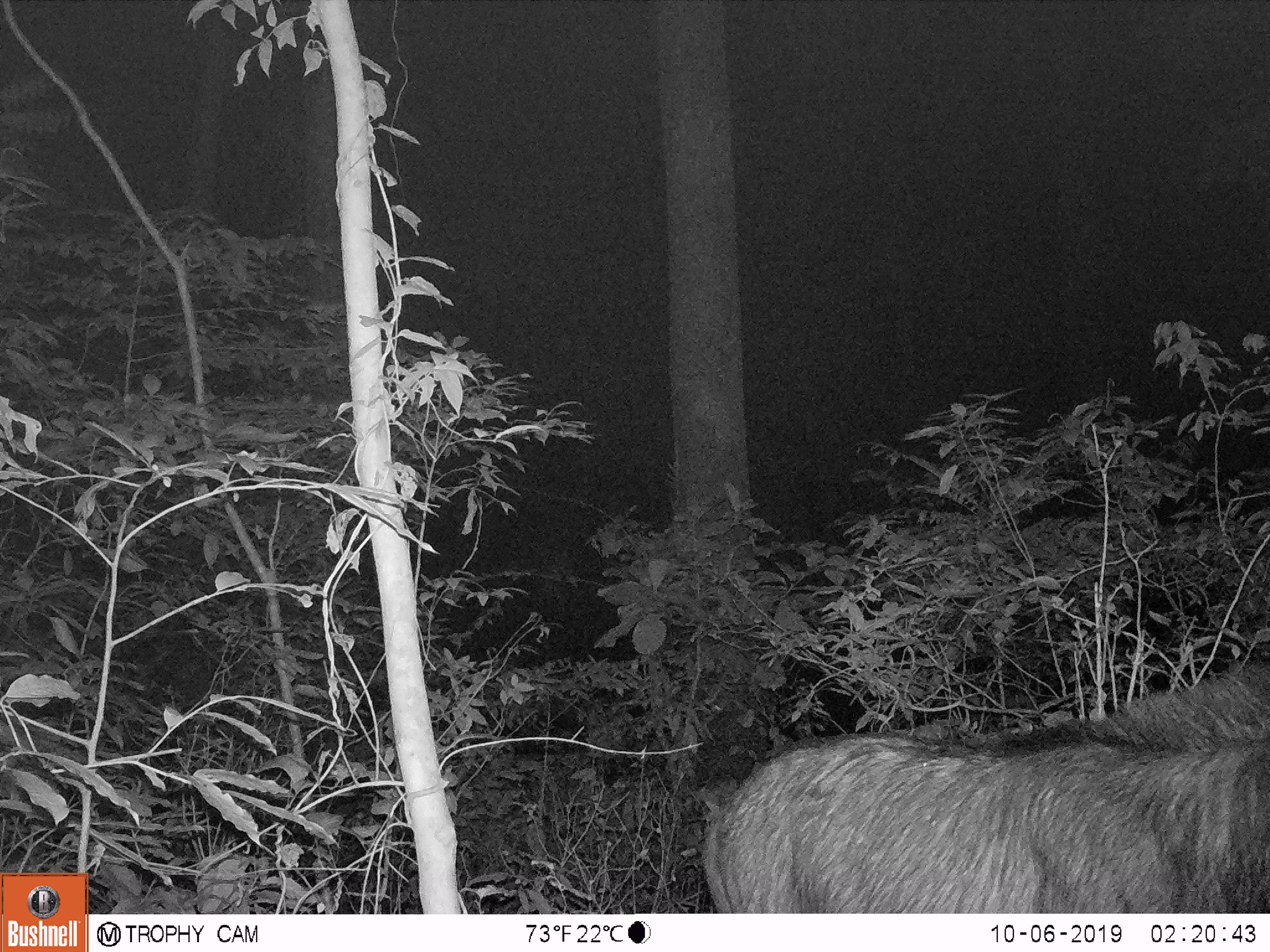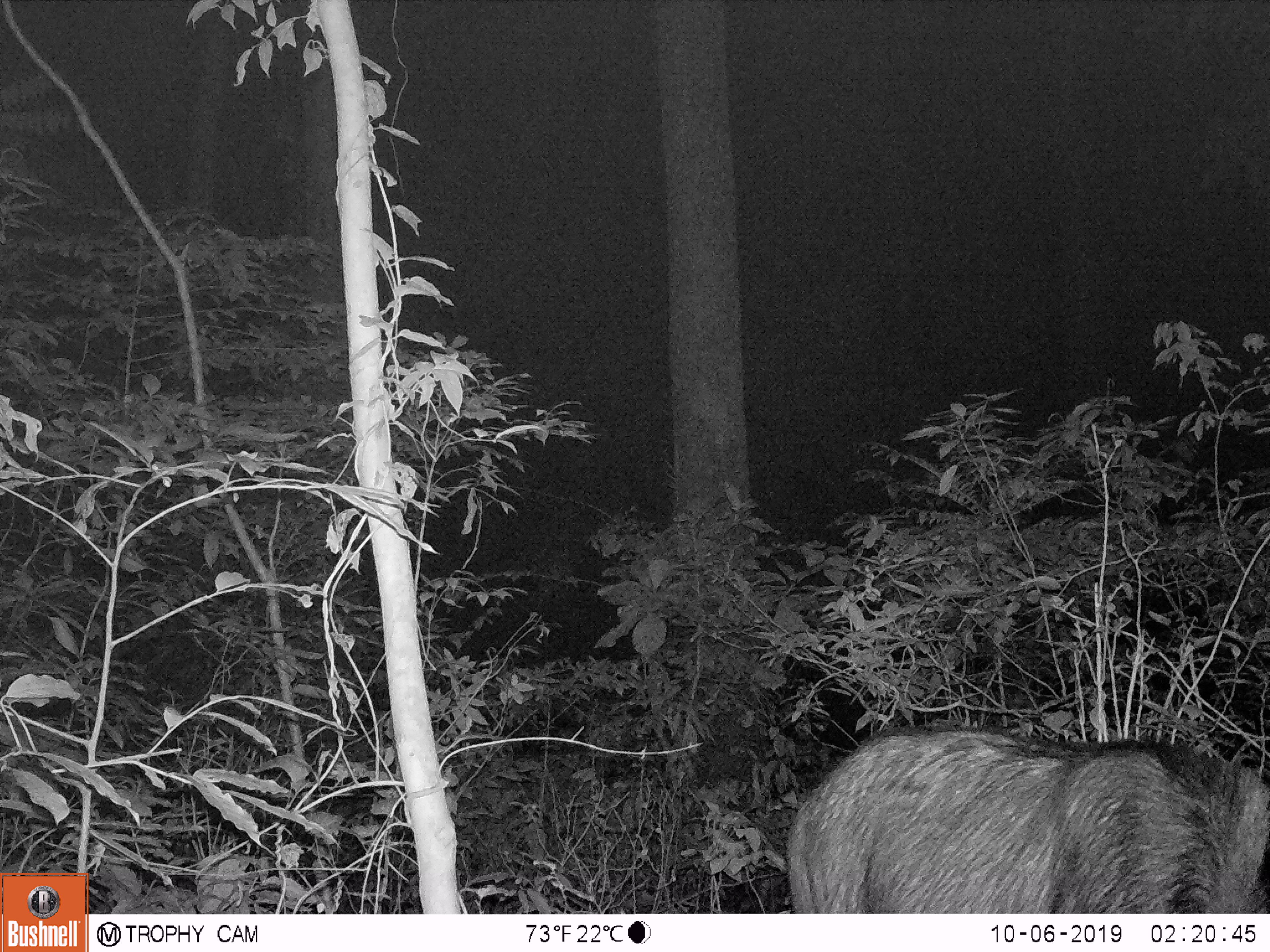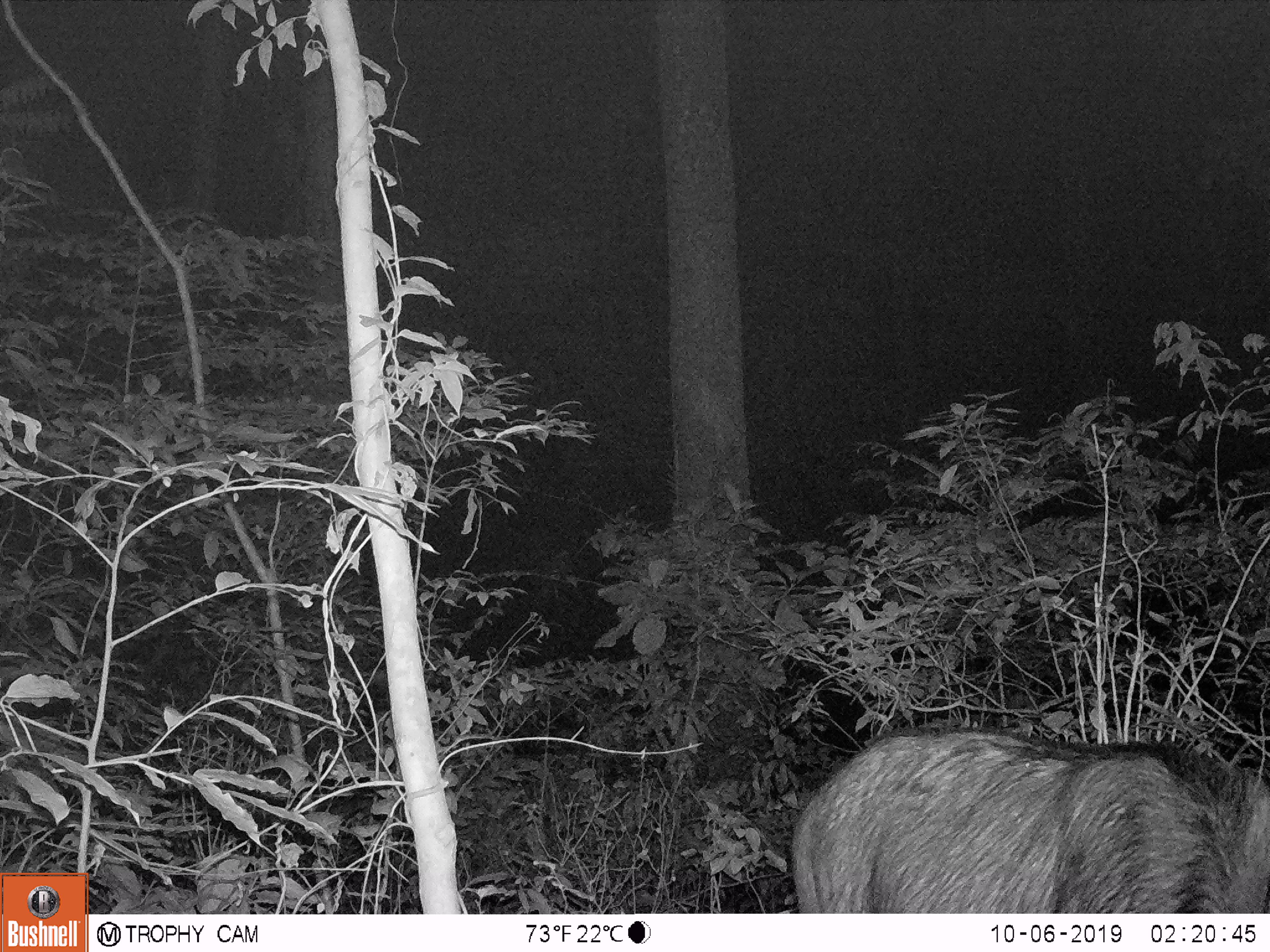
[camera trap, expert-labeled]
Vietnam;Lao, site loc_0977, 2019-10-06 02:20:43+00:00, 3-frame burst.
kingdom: Animalia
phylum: Chordata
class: Mammalia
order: Artiodactyla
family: Bovidae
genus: Capricornis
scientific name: Capricornis sumatraensis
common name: chinese serow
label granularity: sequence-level